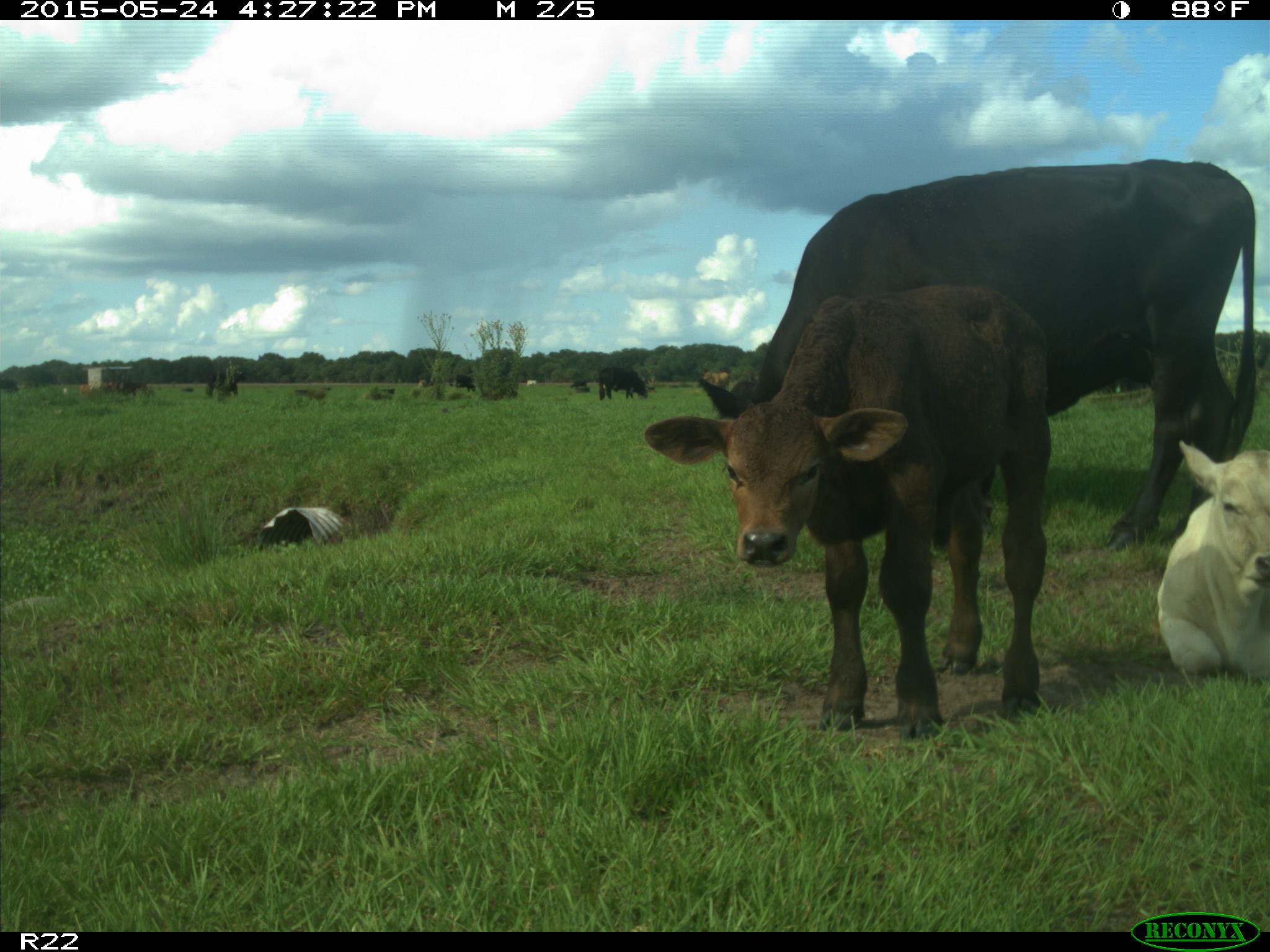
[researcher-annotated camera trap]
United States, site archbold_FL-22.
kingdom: Animalia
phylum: Chordata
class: Mammalia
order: Artiodactyla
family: Bovidae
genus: Bos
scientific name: Bos taurus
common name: domestic cow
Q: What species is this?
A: Bos taurus (domestic cow).